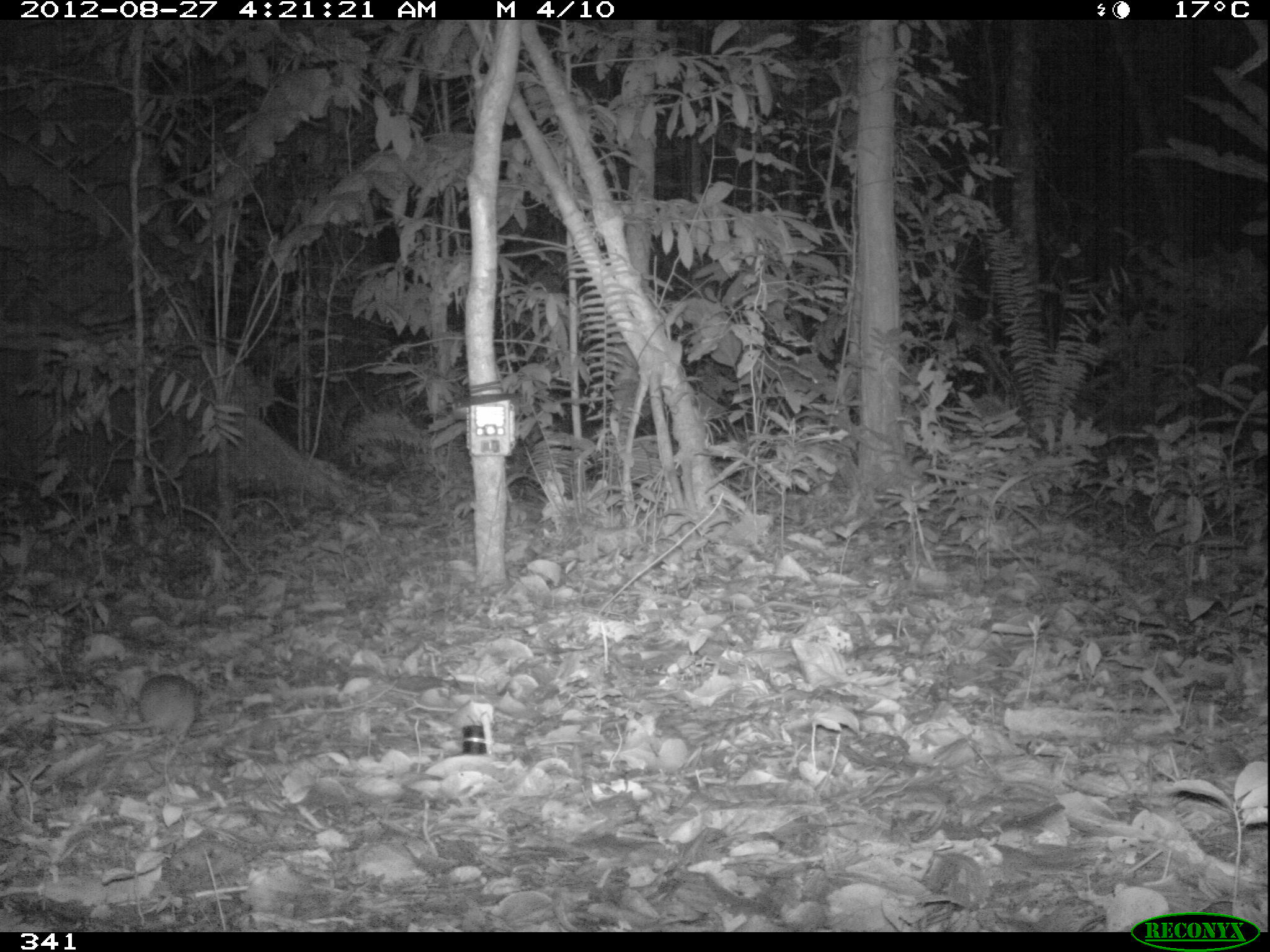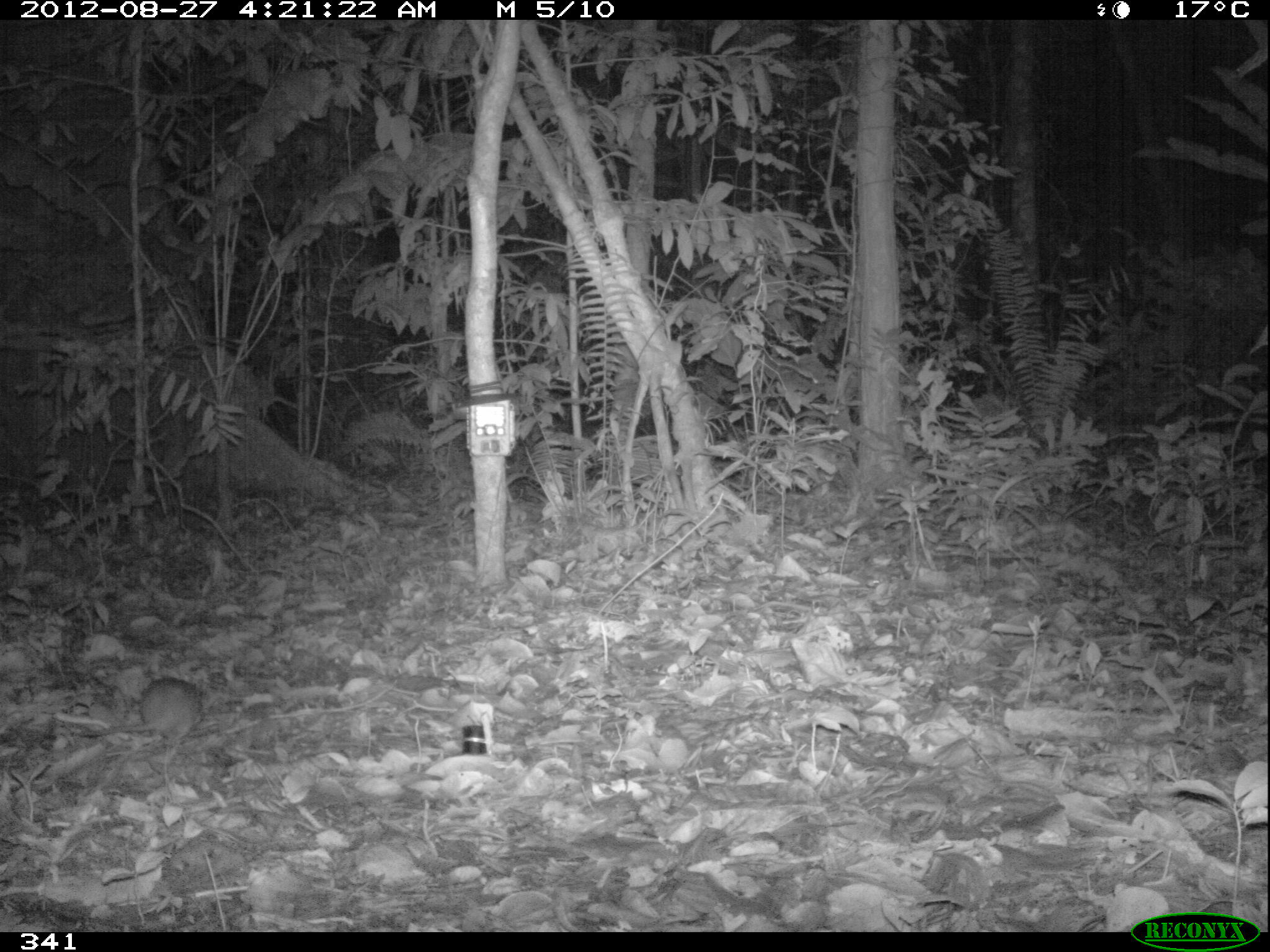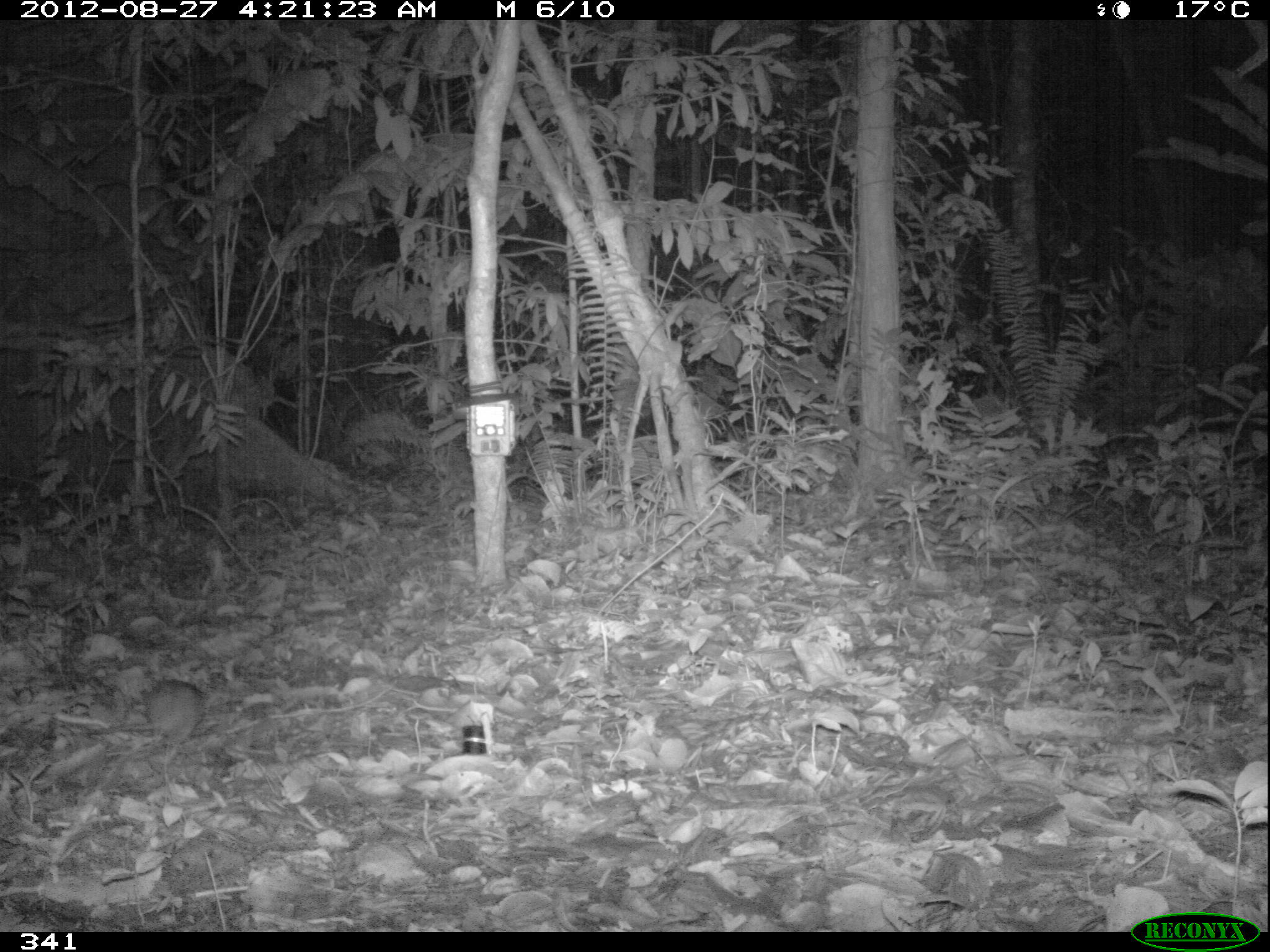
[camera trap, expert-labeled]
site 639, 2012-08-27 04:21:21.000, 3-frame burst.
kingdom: Animalia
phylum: Chordata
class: Mammalia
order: Rodentia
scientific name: Rodentia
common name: rodents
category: unknown rodent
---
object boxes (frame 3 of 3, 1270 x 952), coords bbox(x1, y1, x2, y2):
unknown rodent: bbox(85, 678, 205, 757)